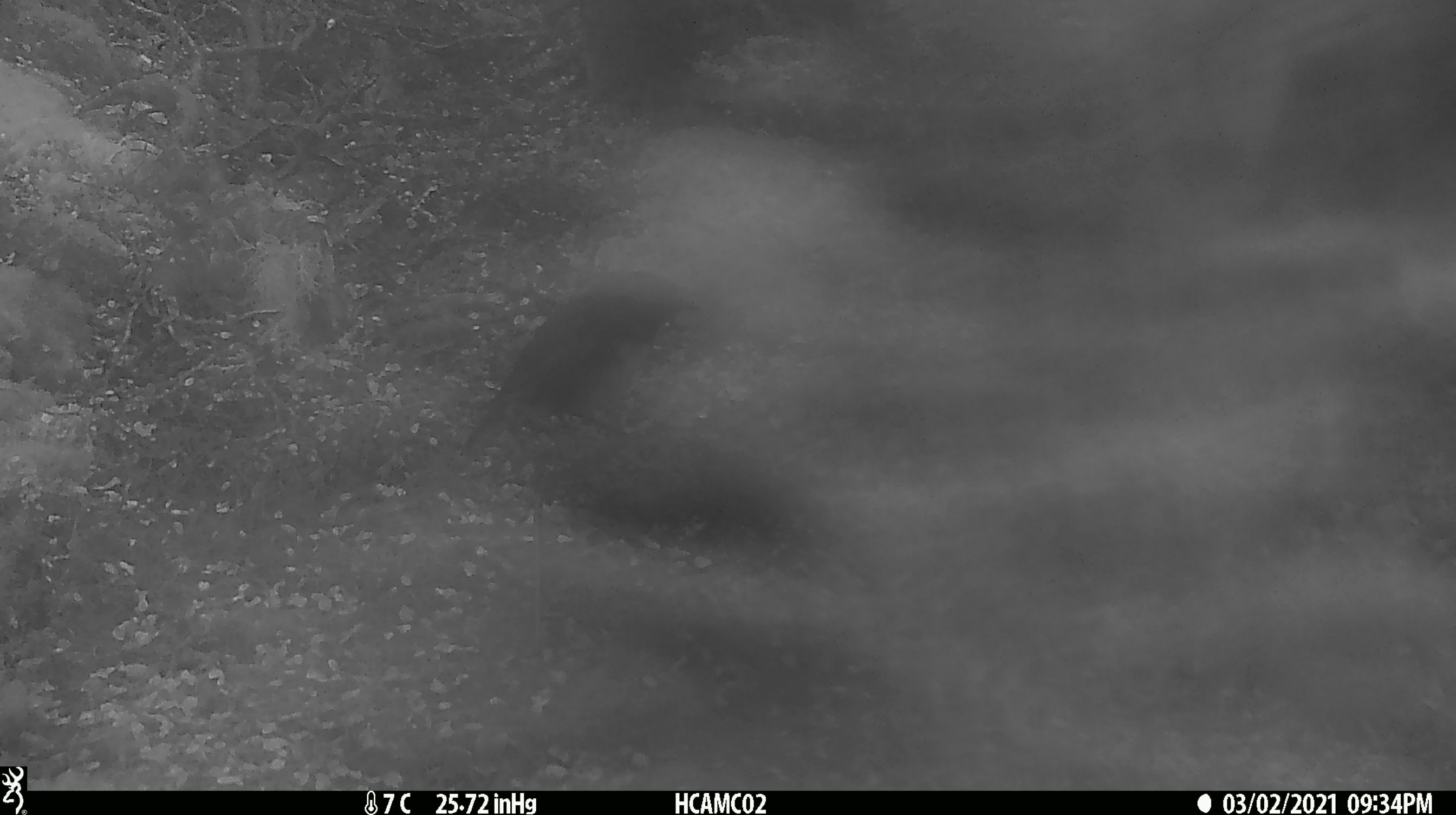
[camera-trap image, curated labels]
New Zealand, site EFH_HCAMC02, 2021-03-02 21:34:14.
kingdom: Animalia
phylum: Chordata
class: Aves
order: Passeriformes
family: Petroicidae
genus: Petroica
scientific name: Petroica australis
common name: new zealand robin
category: robin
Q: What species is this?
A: Robin (new zealand robin) (Petroica australis).